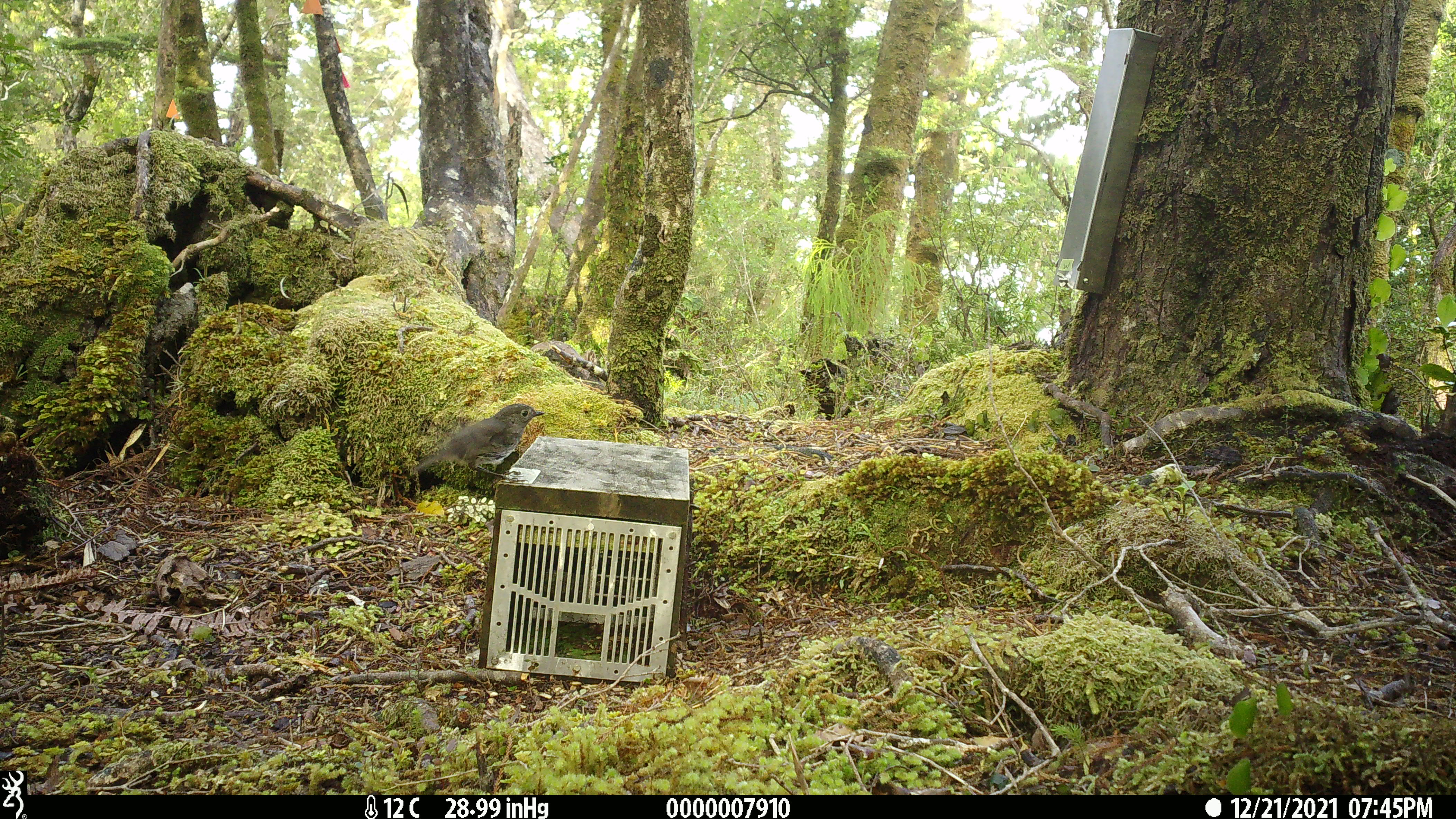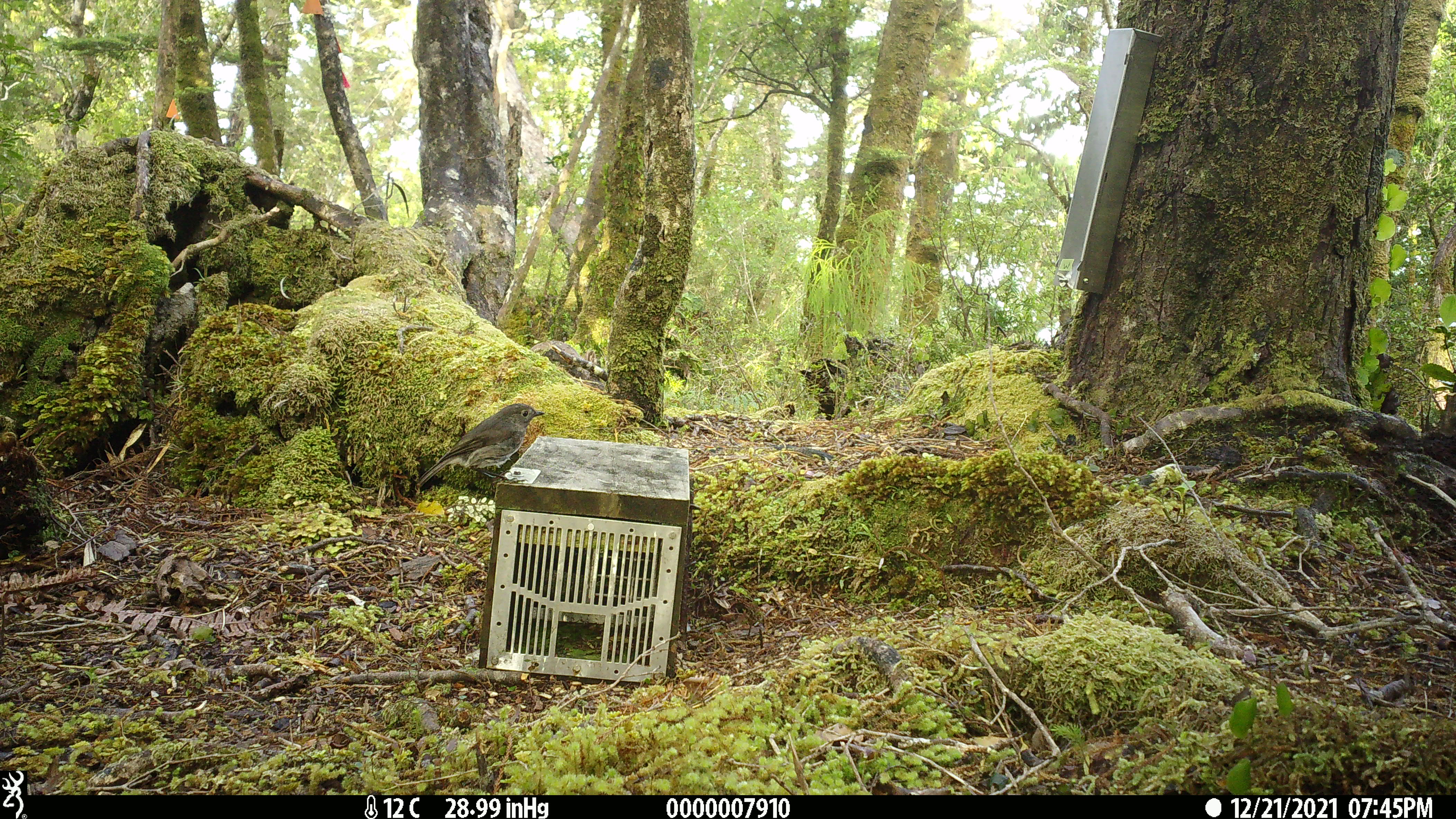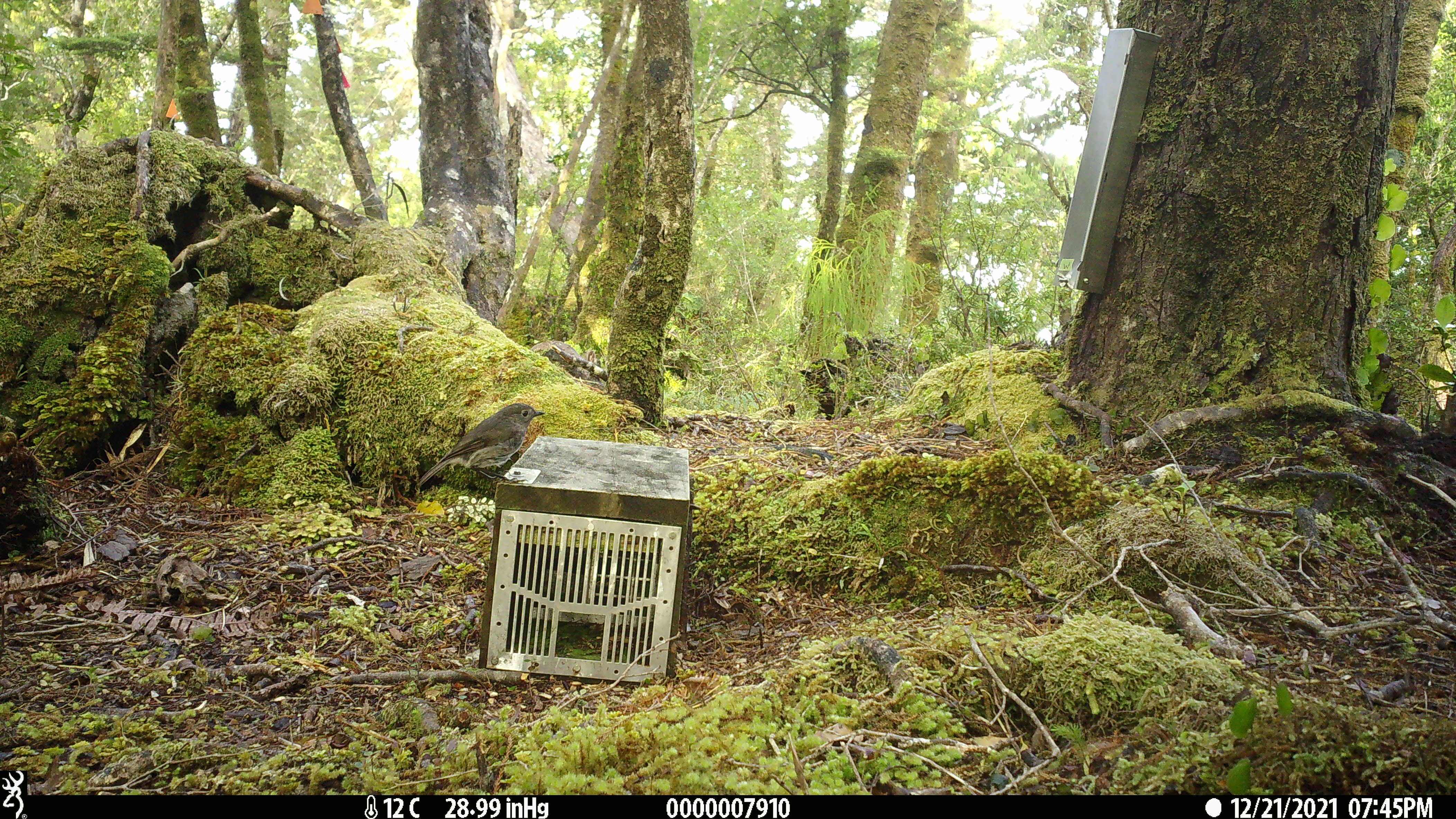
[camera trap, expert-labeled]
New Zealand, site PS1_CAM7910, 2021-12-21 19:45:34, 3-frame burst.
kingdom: Animalia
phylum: Chordata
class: Aves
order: Passeriformes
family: Petroicidae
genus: Petroica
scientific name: Petroica australis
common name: new zealand robin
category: robin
Robin (new zealand robin) (Petroica australis).